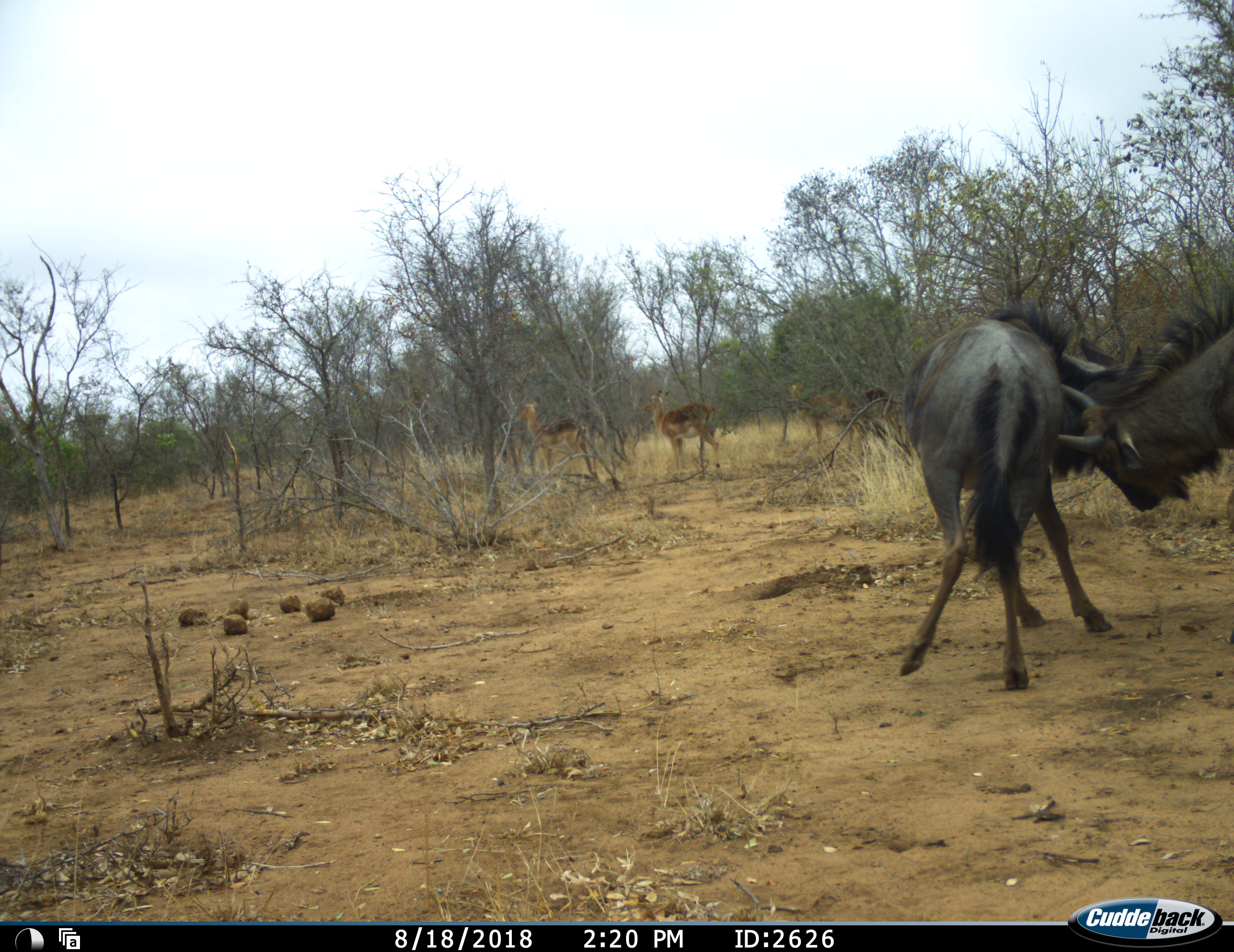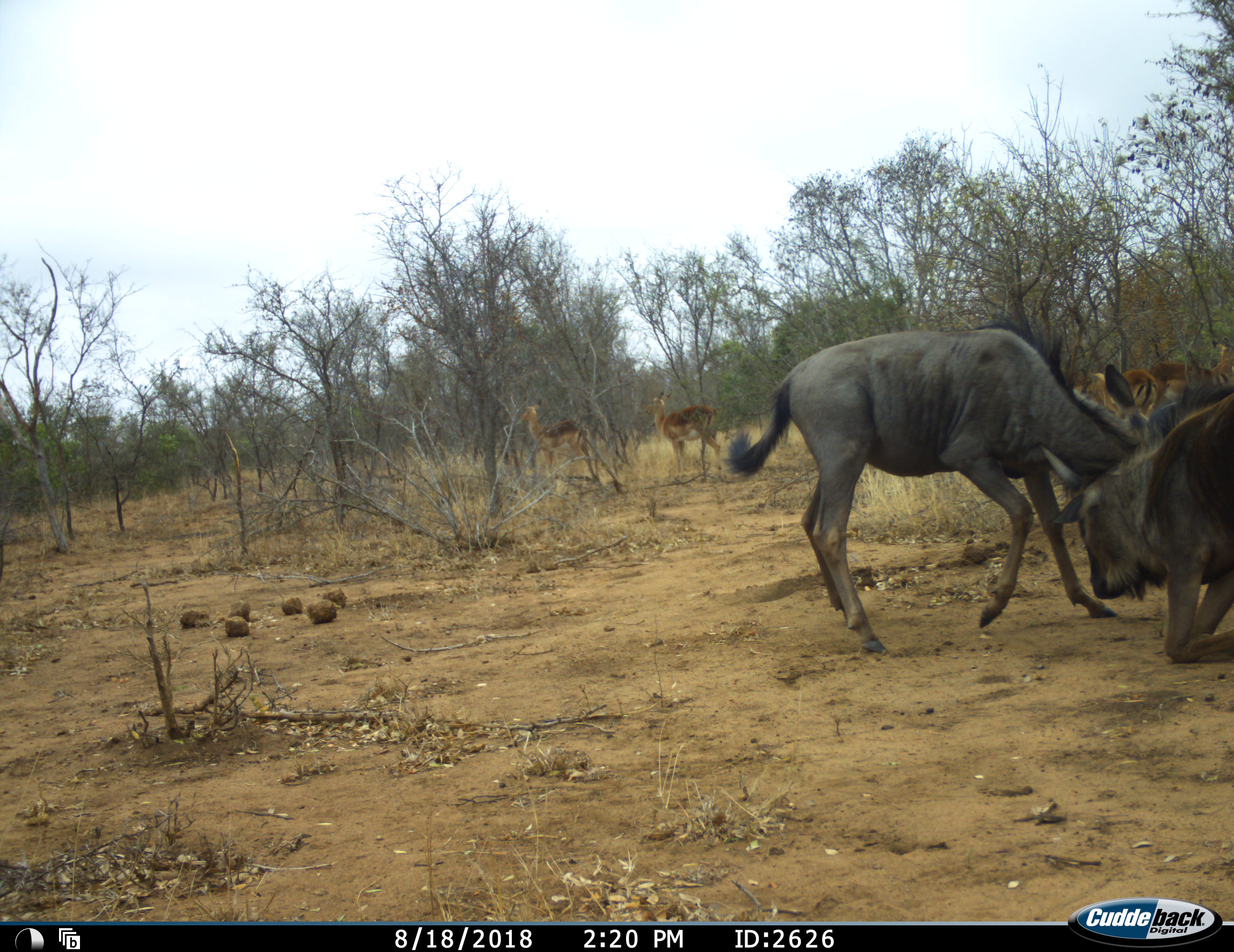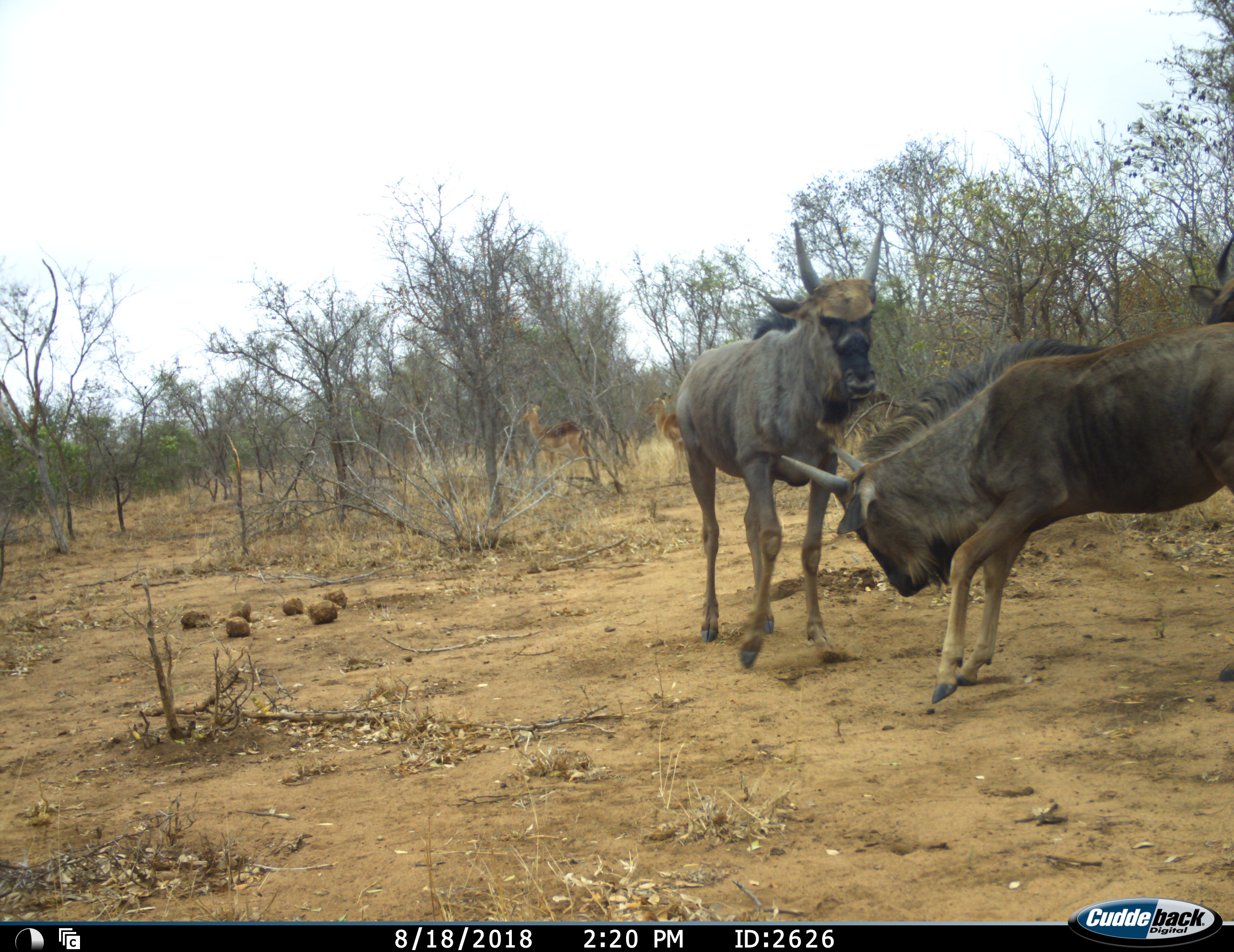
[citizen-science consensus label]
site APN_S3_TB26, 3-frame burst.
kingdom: Animalia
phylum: Chordata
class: Mammalia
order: Artiodactyla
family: Bovidae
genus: Aepyceros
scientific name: Aepyceros melampus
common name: impala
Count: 5.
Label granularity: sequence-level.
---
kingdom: Animalia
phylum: Chordata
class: Mammalia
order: Artiodactyla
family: Bovidae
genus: Connochaetes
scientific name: Connochaetes taurinus taurinus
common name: blue wildebeest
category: wildebeestblue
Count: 3.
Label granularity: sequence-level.